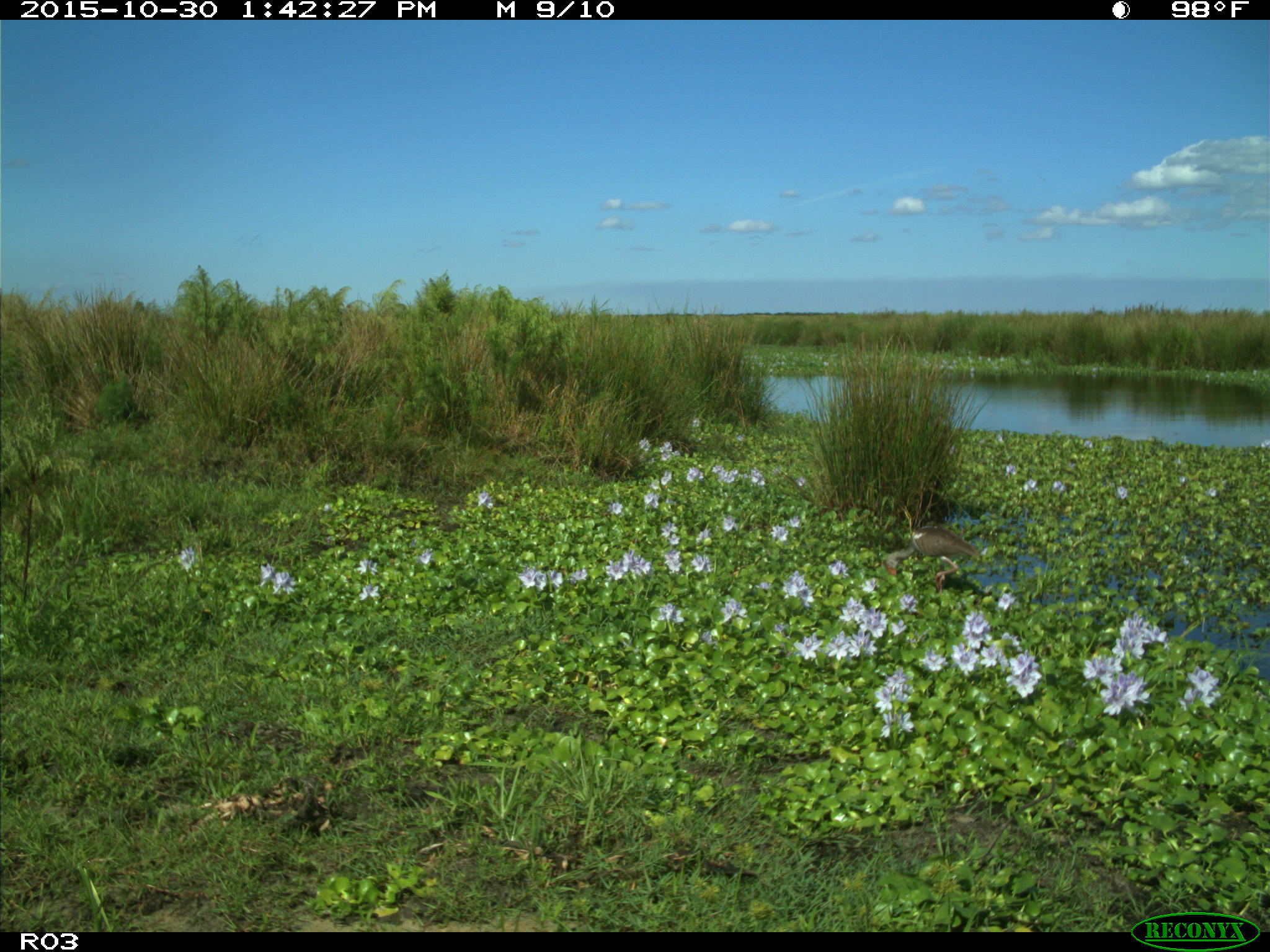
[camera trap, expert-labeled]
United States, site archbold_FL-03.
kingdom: Animalia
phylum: Chordata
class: Aves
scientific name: Aves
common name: birds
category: unidentified bird